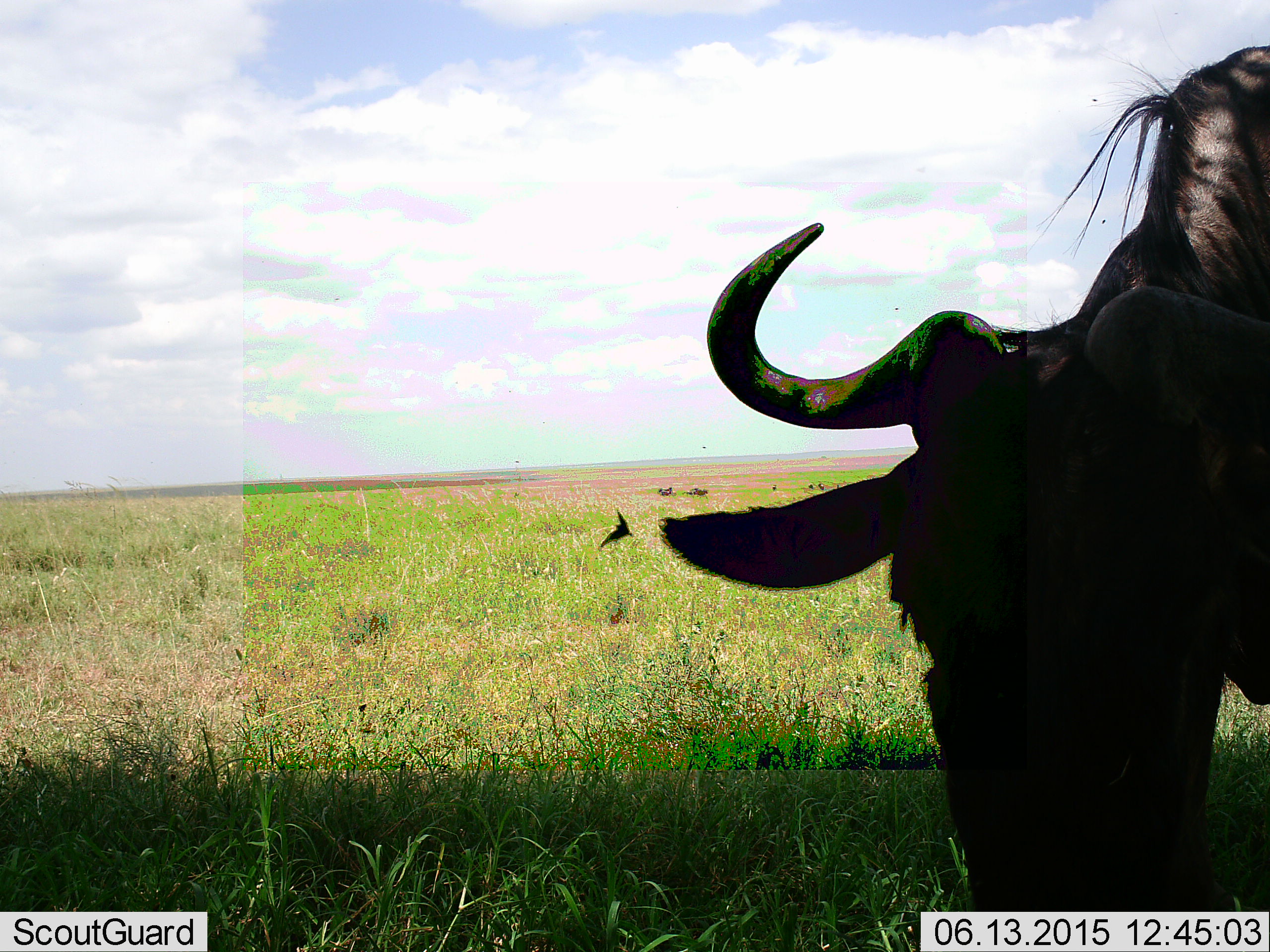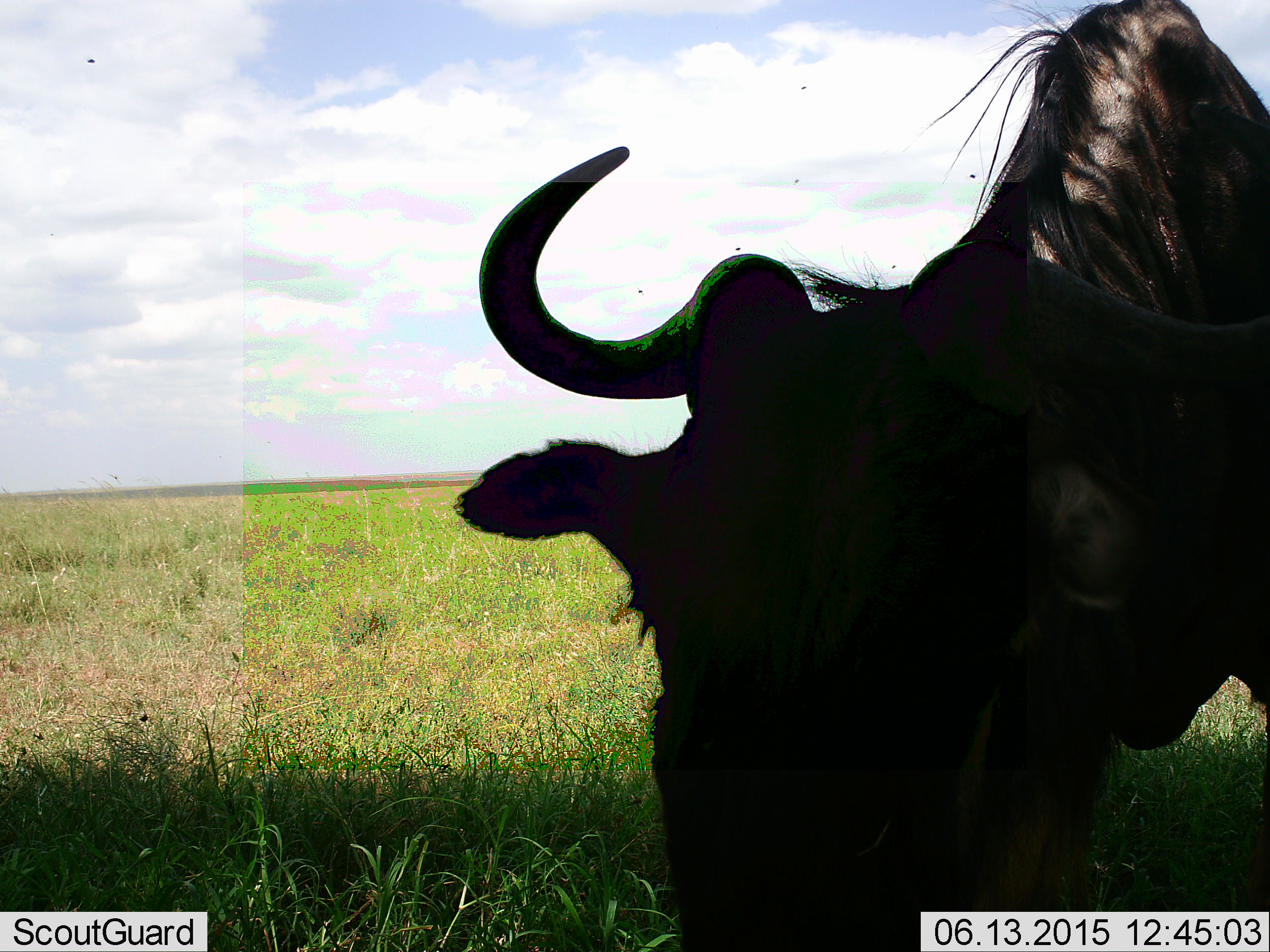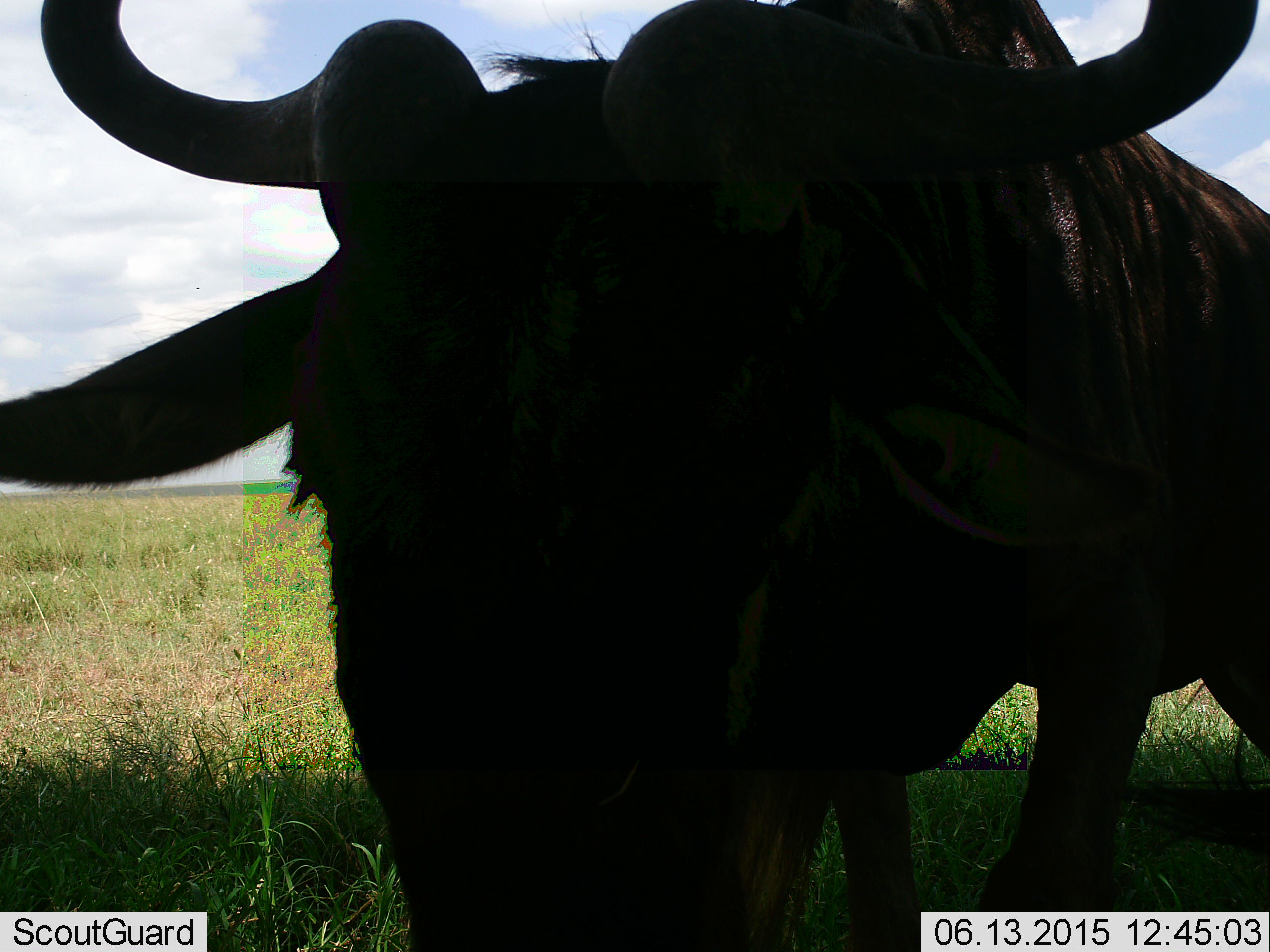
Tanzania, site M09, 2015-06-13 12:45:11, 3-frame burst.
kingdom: Animalia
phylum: Chordata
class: Mammalia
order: Artiodactyla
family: Bovidae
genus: Connochaetes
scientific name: Connochaetes taurinus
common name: blue wildebeest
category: wildebeest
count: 1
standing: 33%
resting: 0%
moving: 58%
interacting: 0%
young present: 0%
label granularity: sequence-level